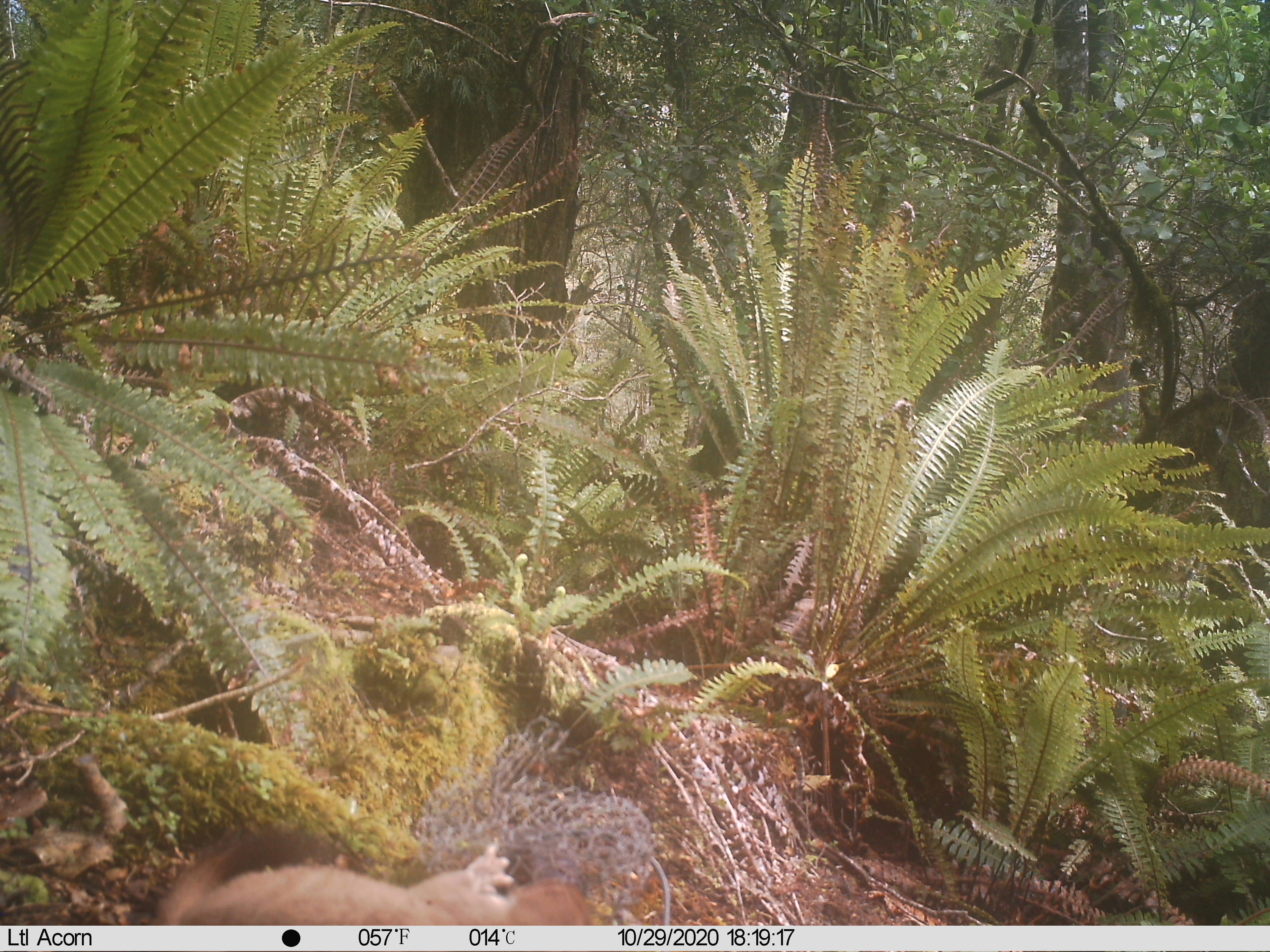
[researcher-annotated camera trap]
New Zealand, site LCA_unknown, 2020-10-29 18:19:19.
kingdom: Animalia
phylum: Chordata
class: Mammalia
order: Carnivora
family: Mustelidae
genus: Mustela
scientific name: Mustela erminea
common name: stoat